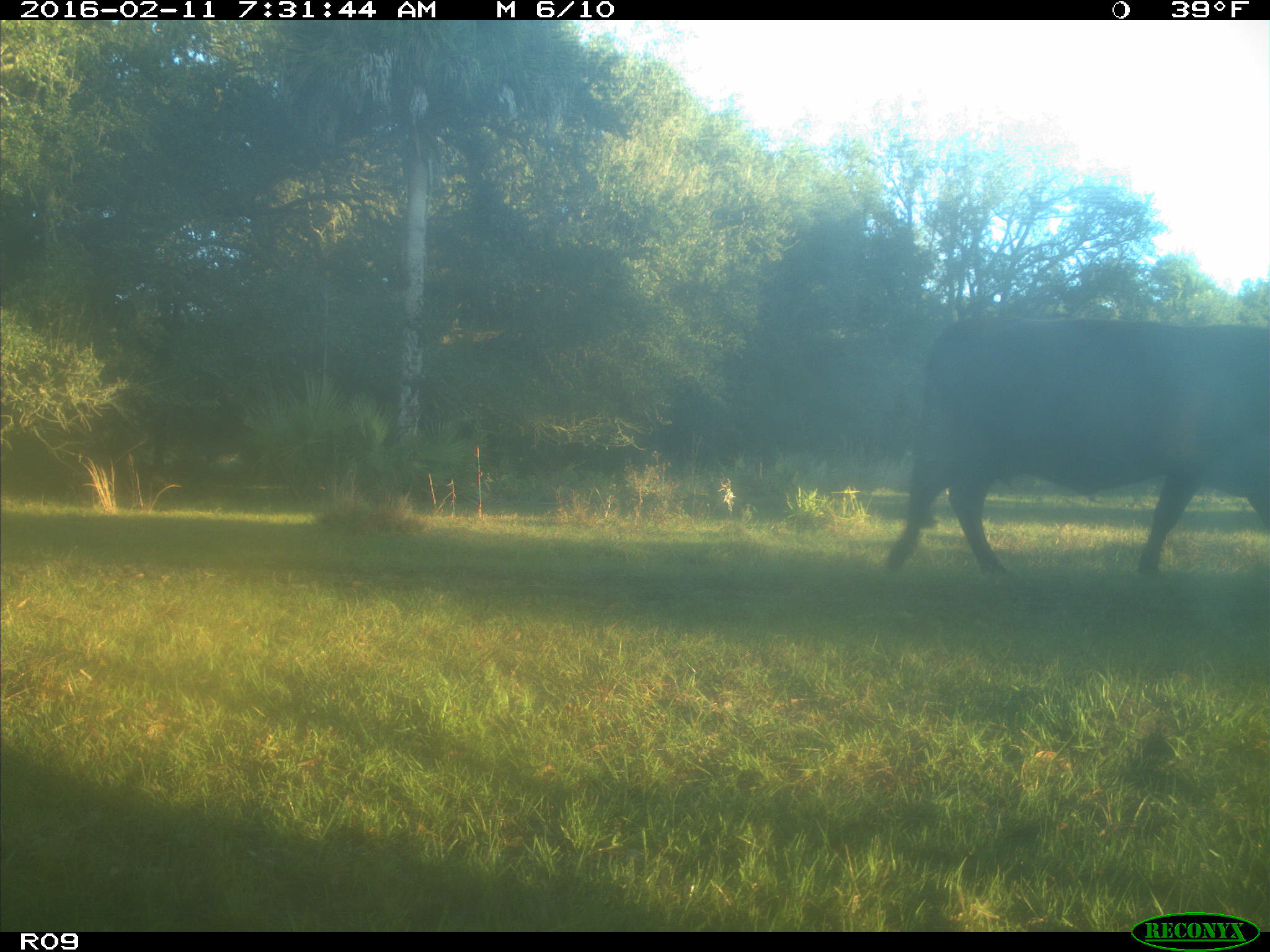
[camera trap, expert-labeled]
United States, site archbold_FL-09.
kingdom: Animalia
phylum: Chordata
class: Mammalia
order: Artiodactyla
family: Bovidae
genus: Bos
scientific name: Bos taurus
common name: domestic cow